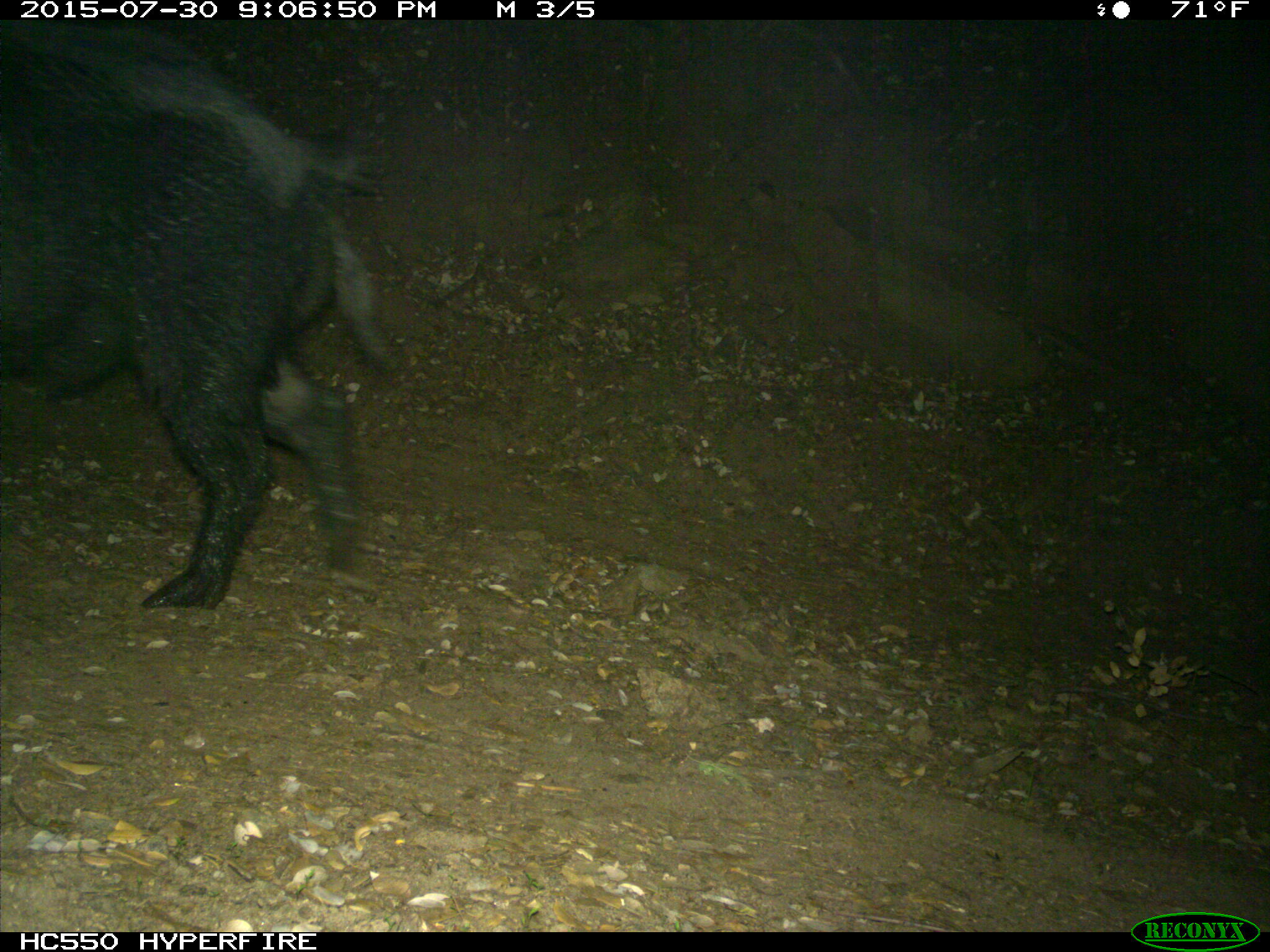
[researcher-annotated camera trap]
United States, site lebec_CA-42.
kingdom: Animalia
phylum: Chordata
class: Mammalia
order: Artiodactyla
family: Suidae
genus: Sus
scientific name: Sus scrofa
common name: wild boar